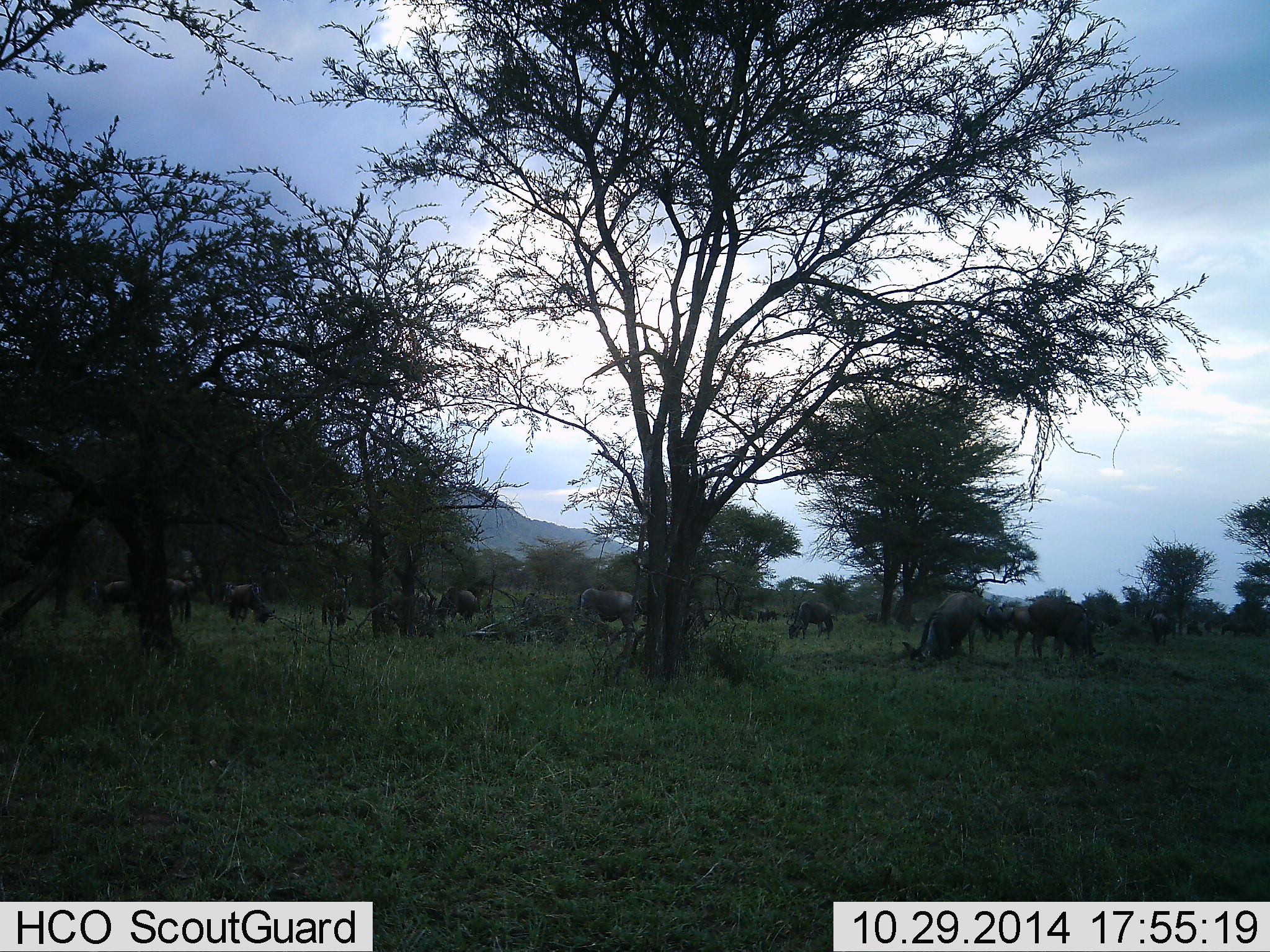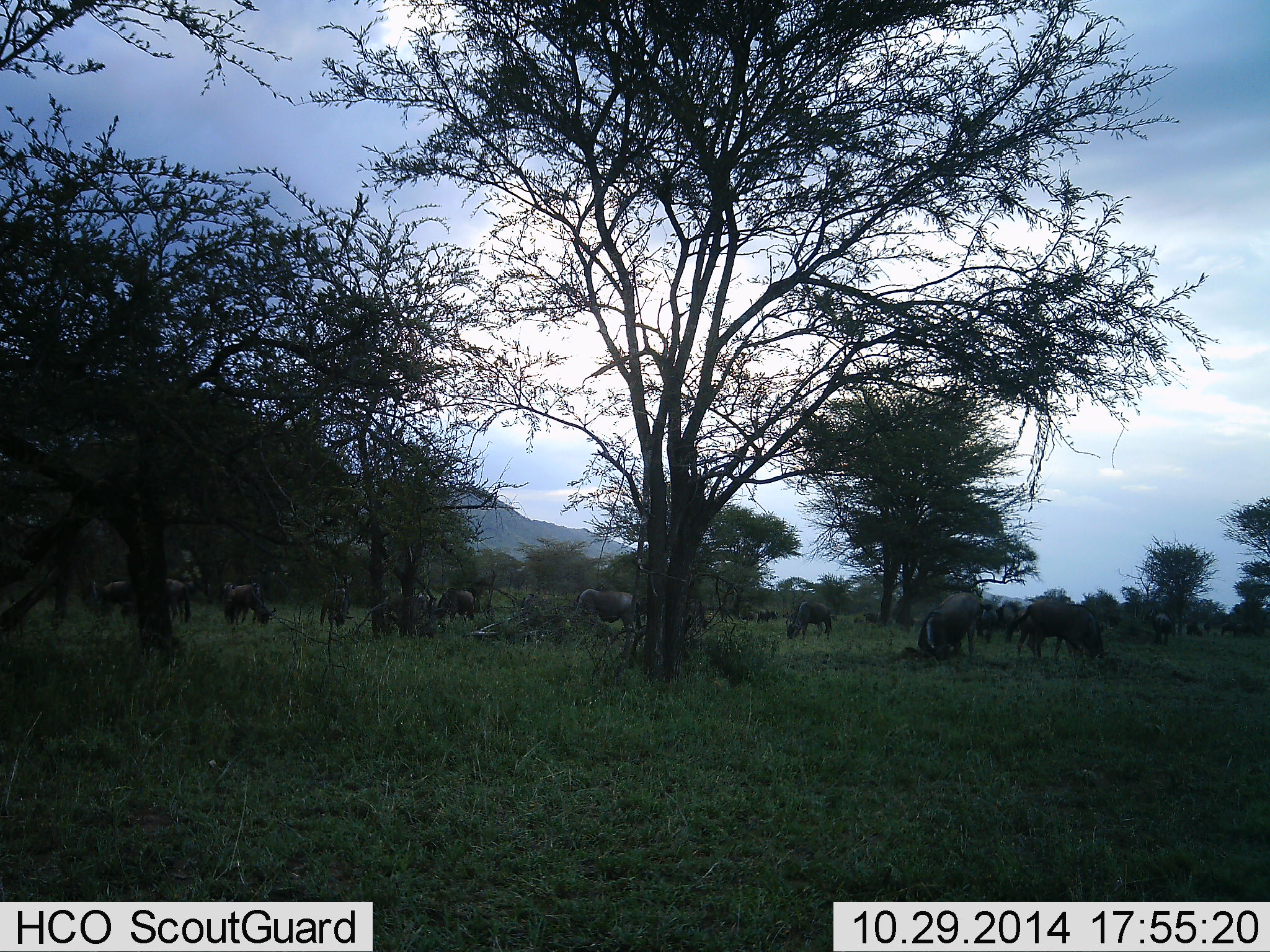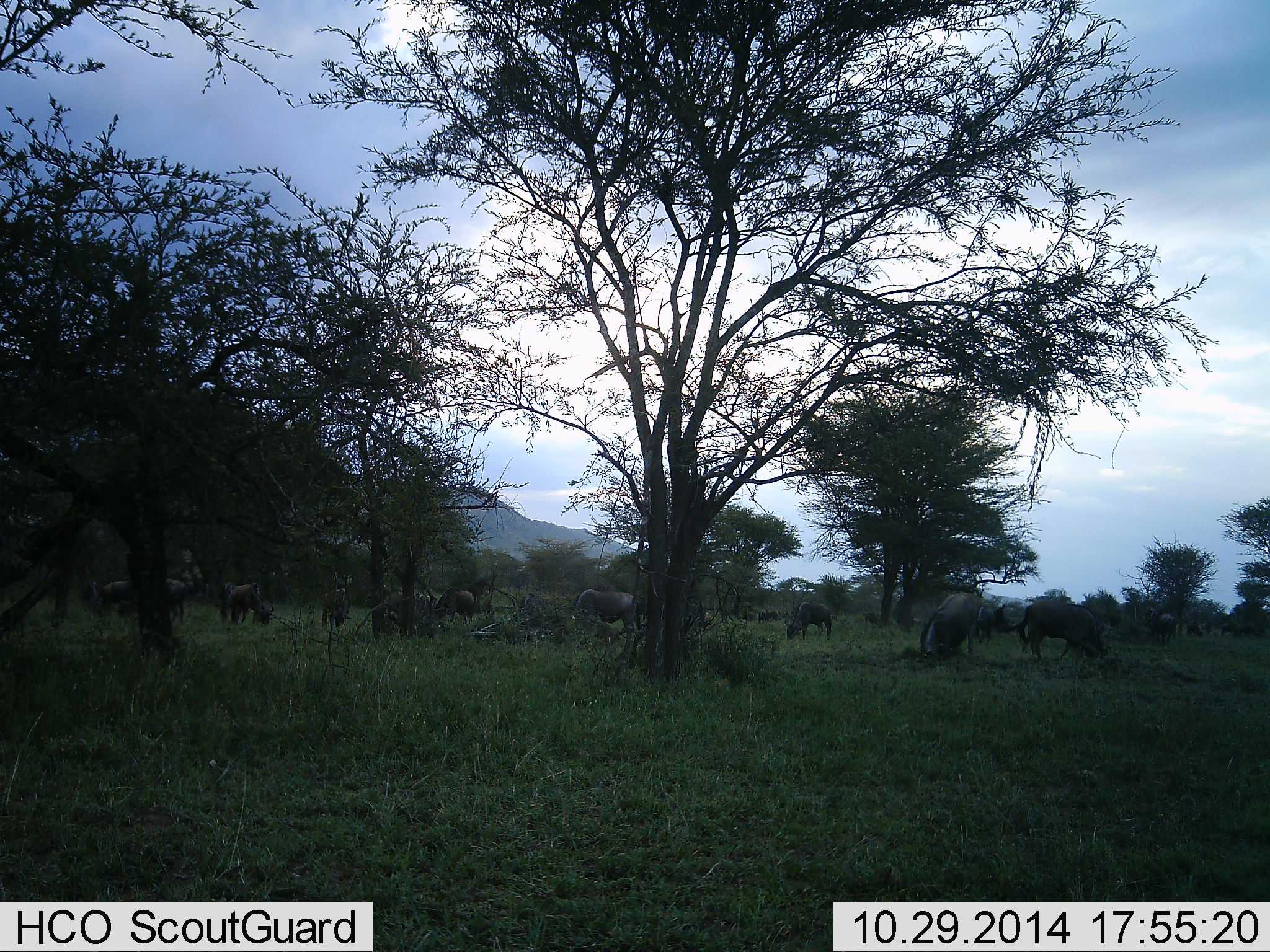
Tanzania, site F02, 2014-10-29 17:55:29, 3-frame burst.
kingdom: Animalia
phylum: Chordata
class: Mammalia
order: Artiodactyla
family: Bovidae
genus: Connochaetes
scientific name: Connochaetes taurinus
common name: blue wildebeest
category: wildebeest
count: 11-50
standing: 50%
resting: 10%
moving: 30%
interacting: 10%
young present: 0%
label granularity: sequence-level